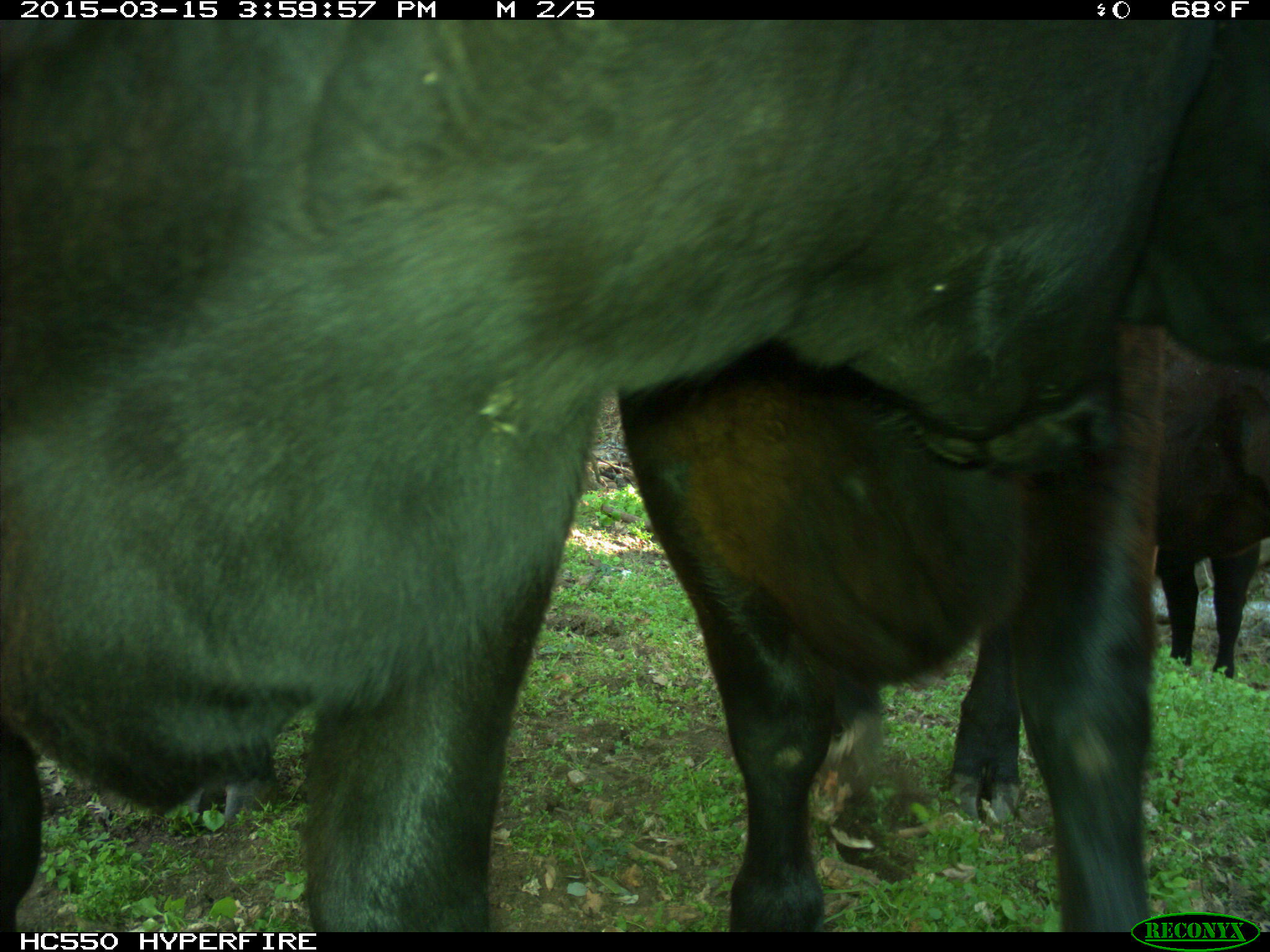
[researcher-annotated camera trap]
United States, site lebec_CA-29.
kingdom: Animalia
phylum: Chordata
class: Mammalia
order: Artiodactyla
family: Bovidae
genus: Bos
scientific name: Bos taurus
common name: domestic cow